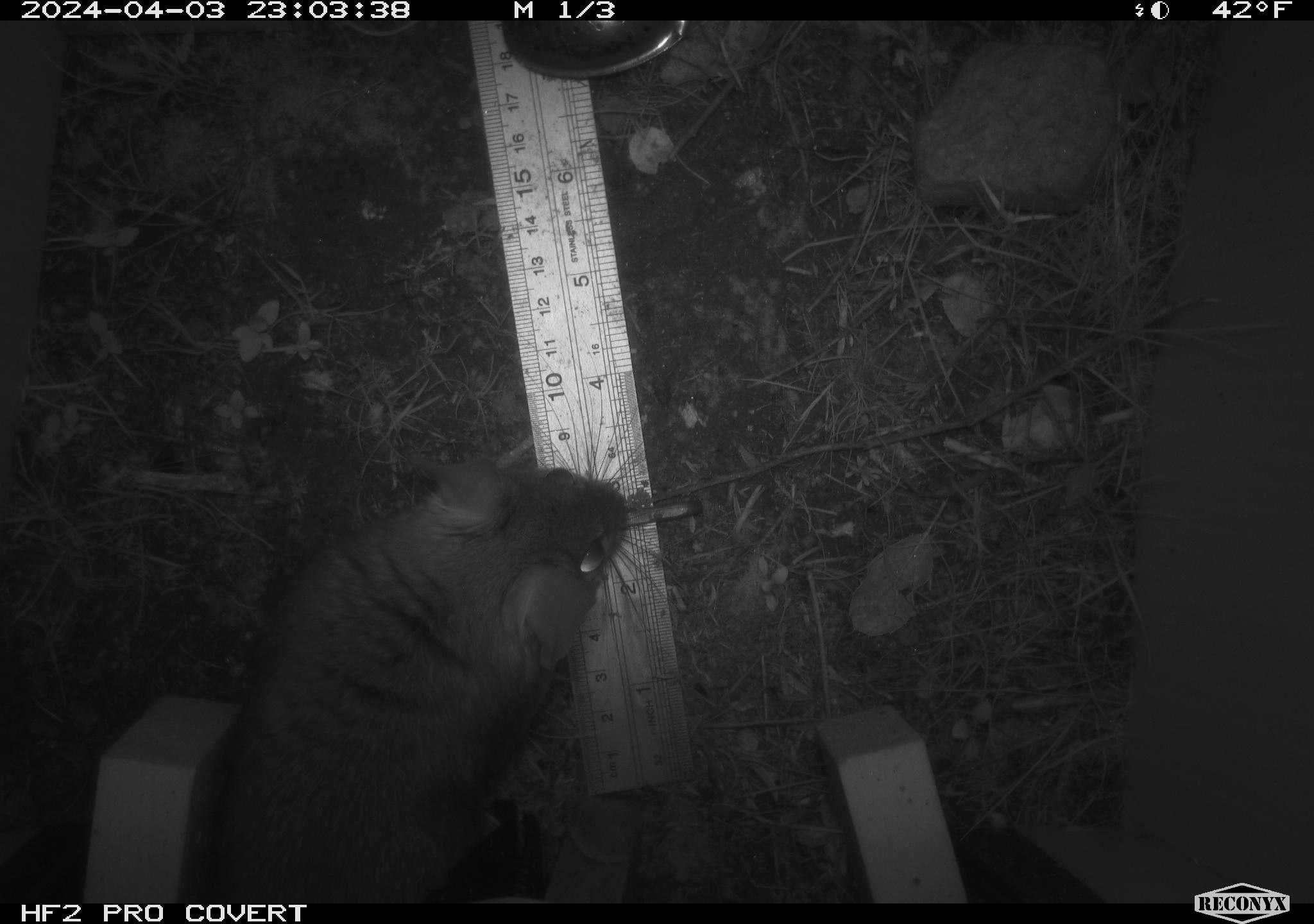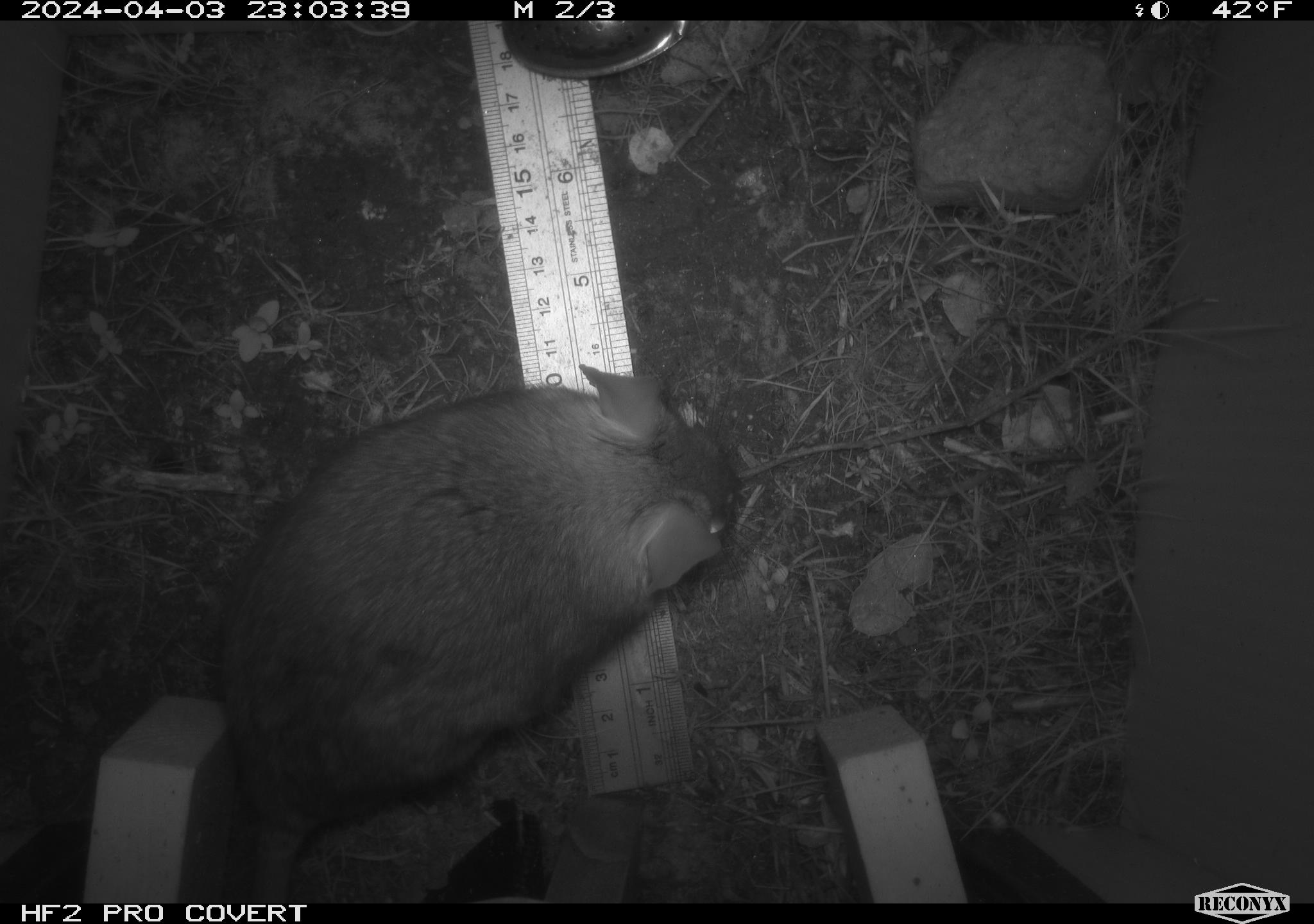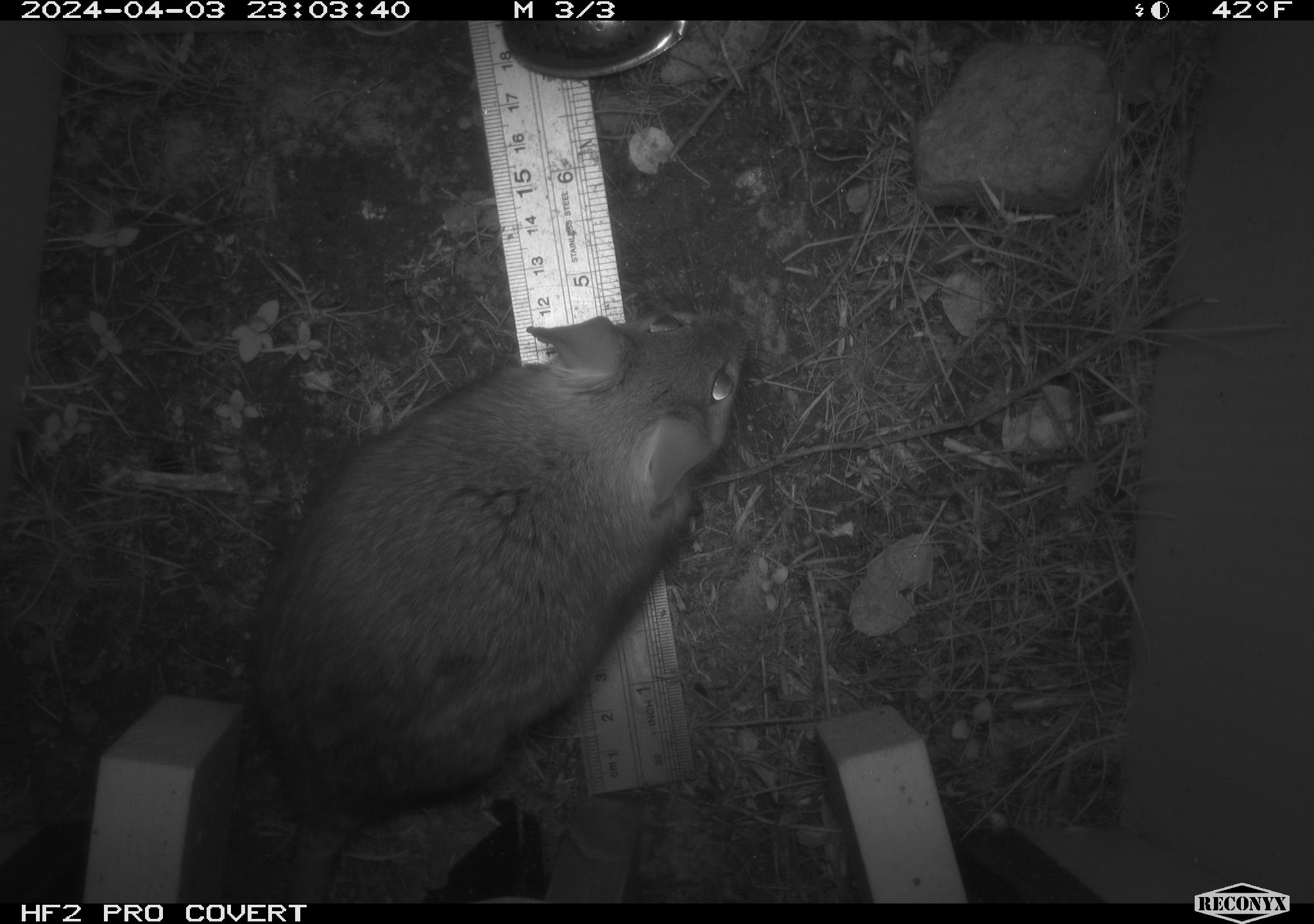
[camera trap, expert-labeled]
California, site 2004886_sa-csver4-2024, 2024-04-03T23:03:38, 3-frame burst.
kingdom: Animalia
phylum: Chordata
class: Mammalia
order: Rodentia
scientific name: Rodentia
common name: woodrat or rat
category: woodrat or rat species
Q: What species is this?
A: Woodrat or rat species (woodrat or rat) (Rodentia).